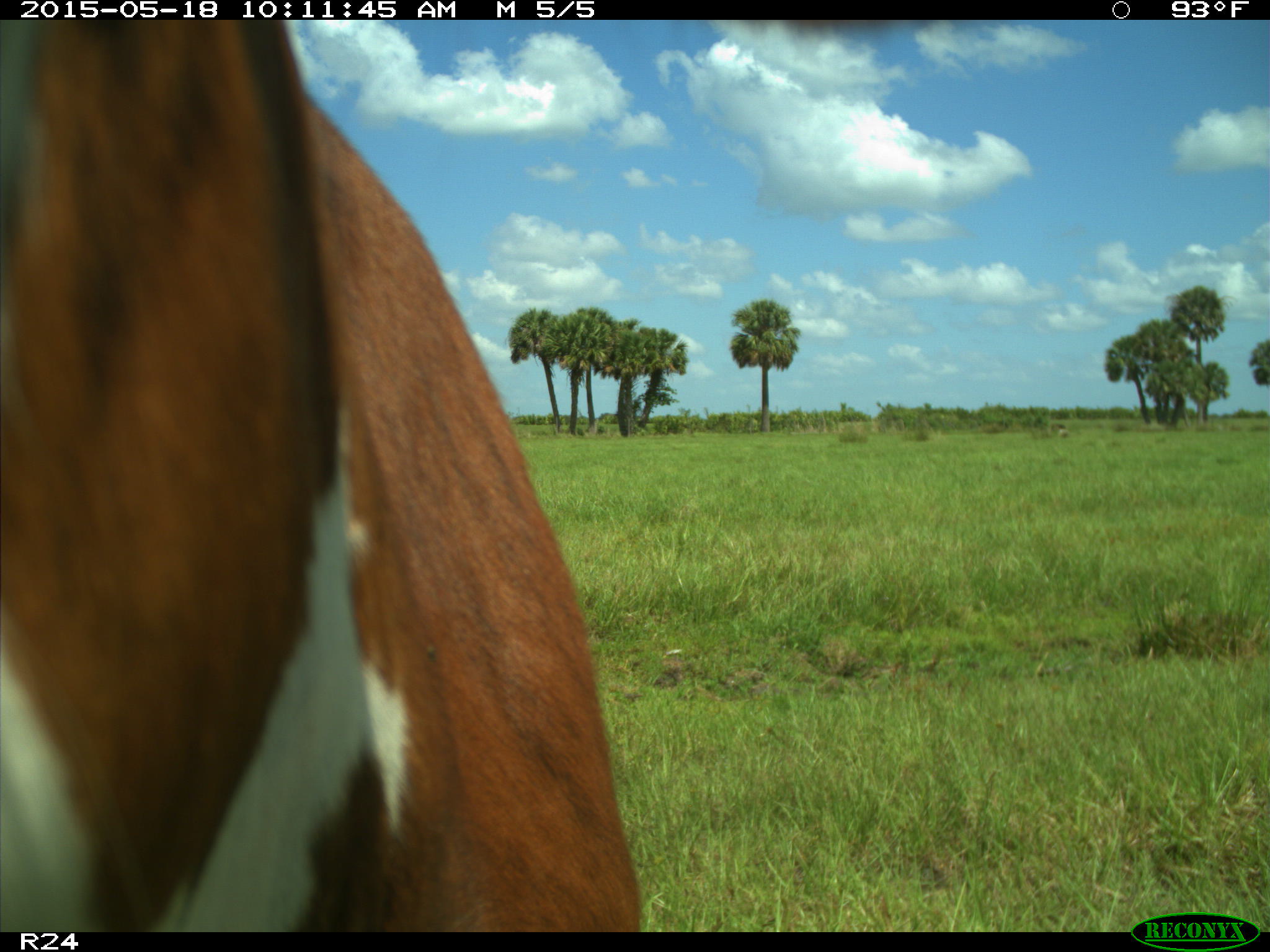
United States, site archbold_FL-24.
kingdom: Animalia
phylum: Chordata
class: Mammalia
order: Artiodactyla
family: Bovidae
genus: Bos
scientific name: Bos taurus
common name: domestic cow